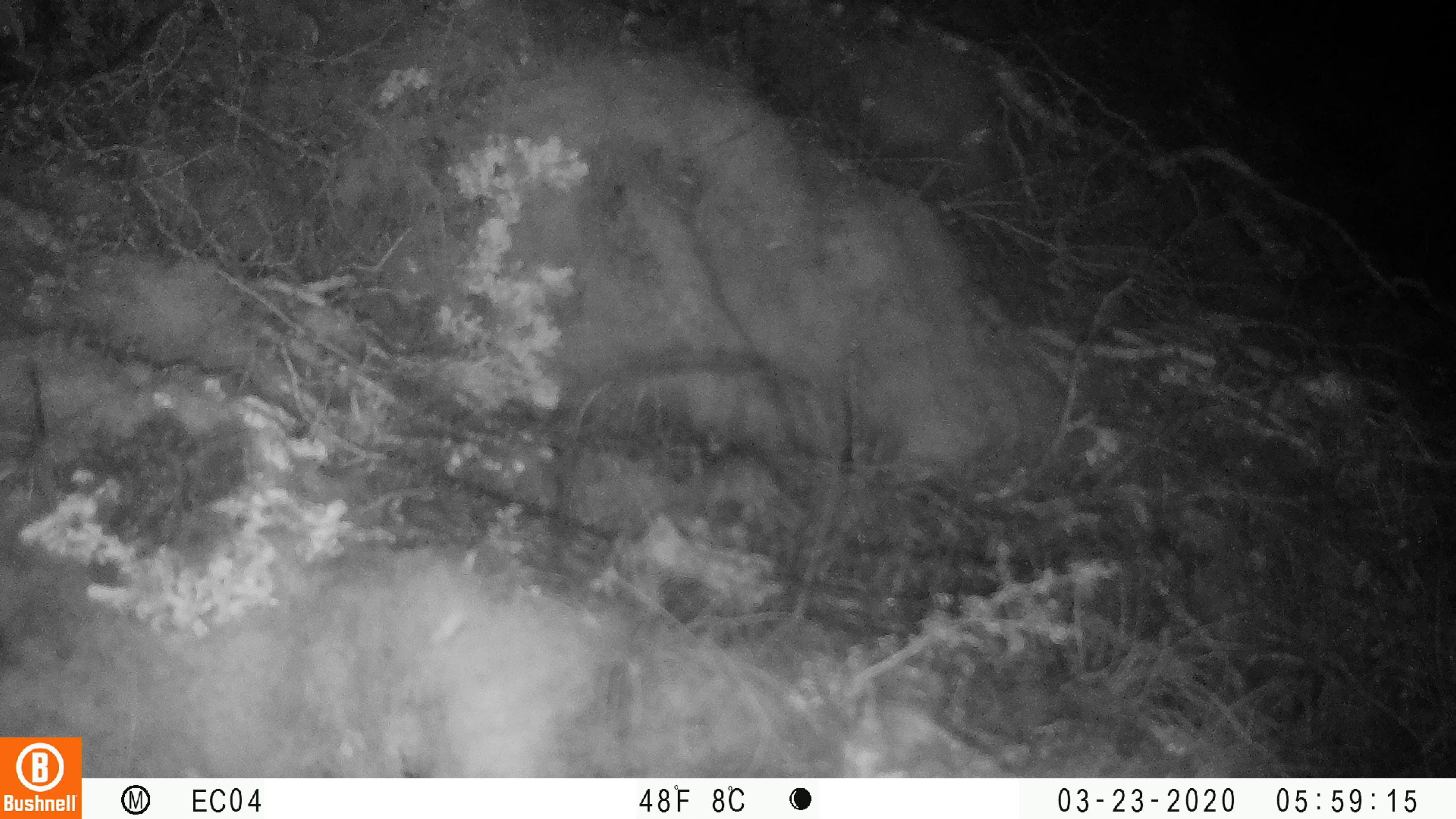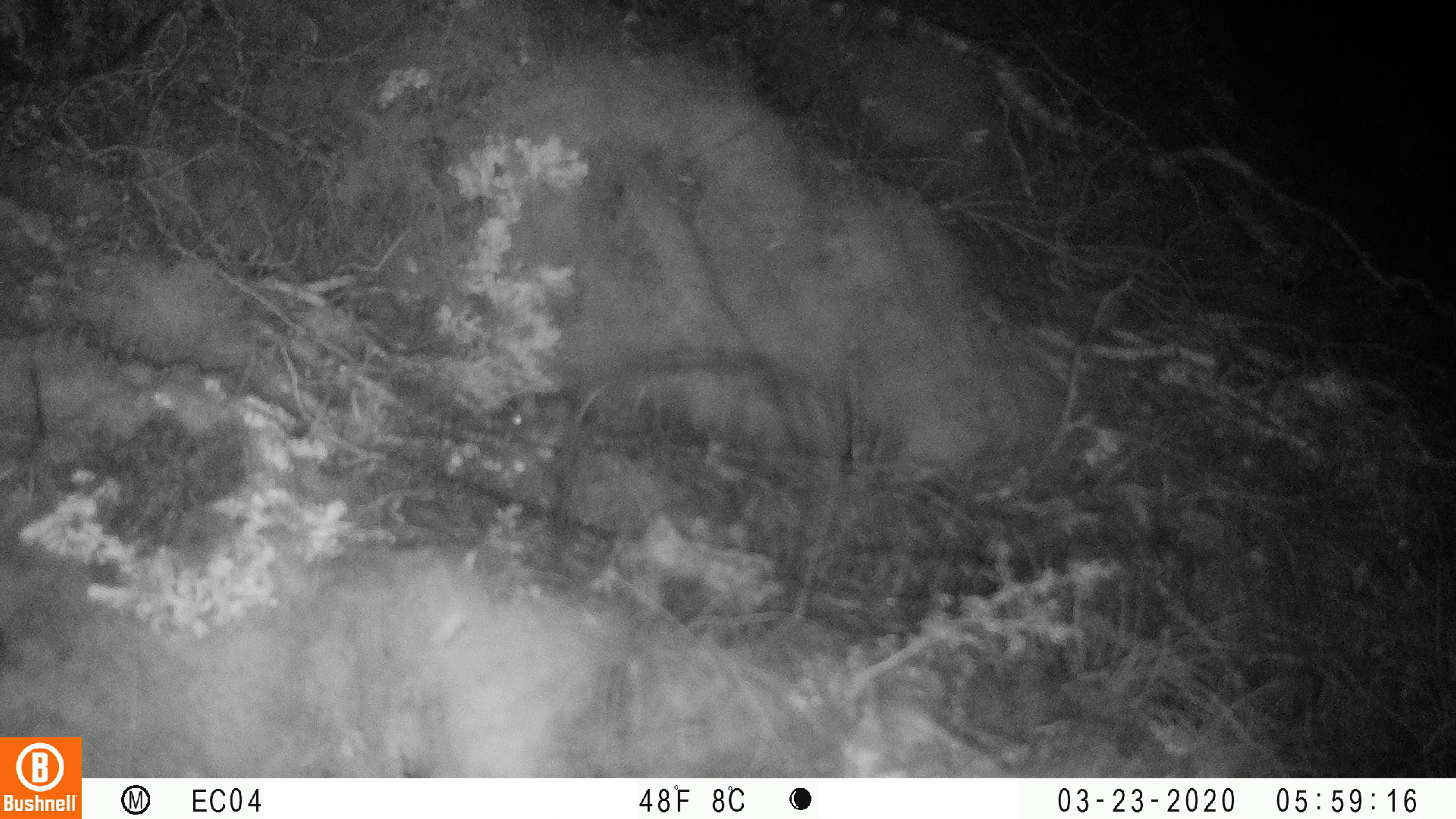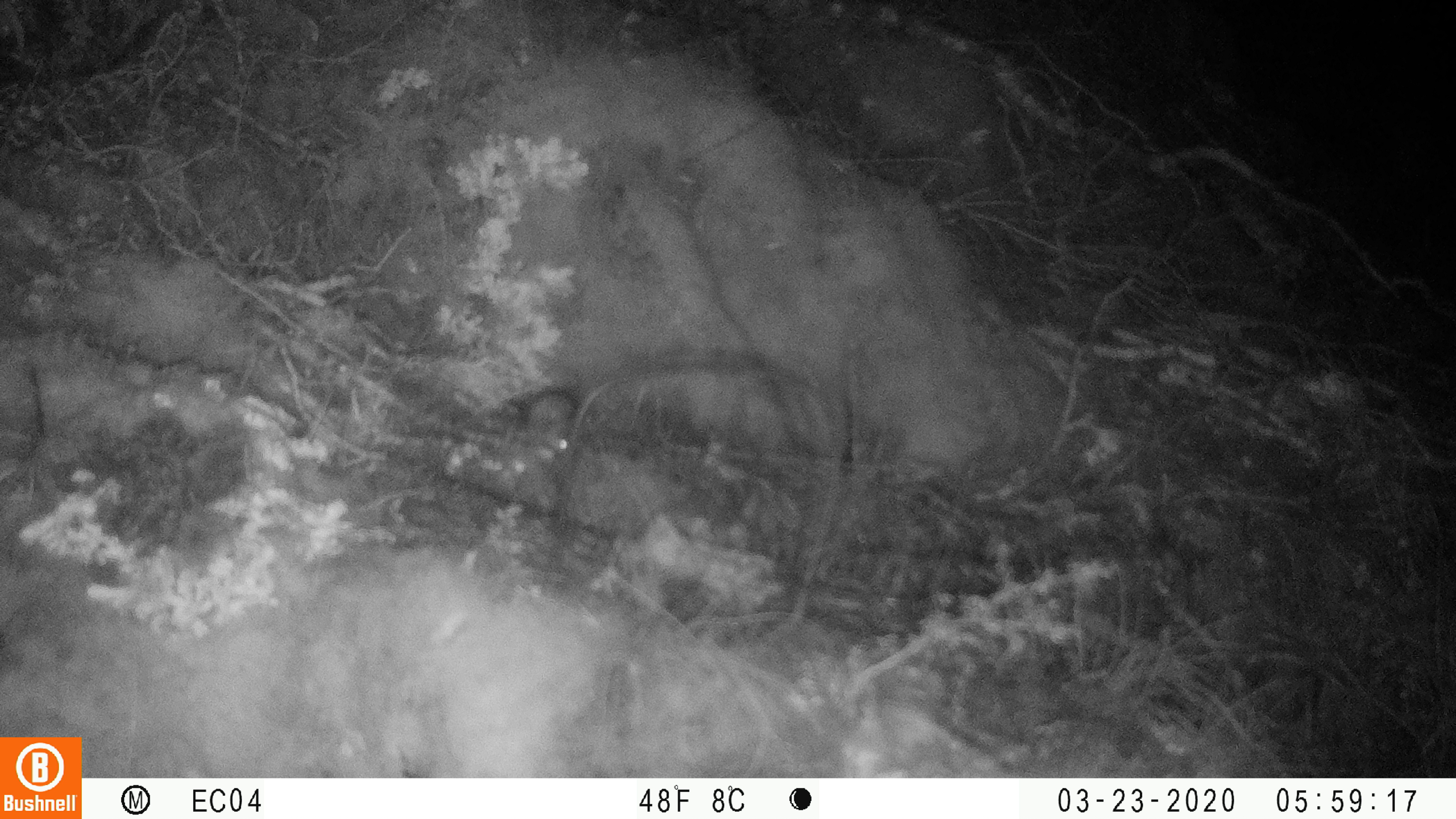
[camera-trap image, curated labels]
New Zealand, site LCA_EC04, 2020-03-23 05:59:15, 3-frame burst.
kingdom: Animalia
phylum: Chordata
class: Mammalia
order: Rodentia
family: Muridae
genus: Mus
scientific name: Mus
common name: mouse